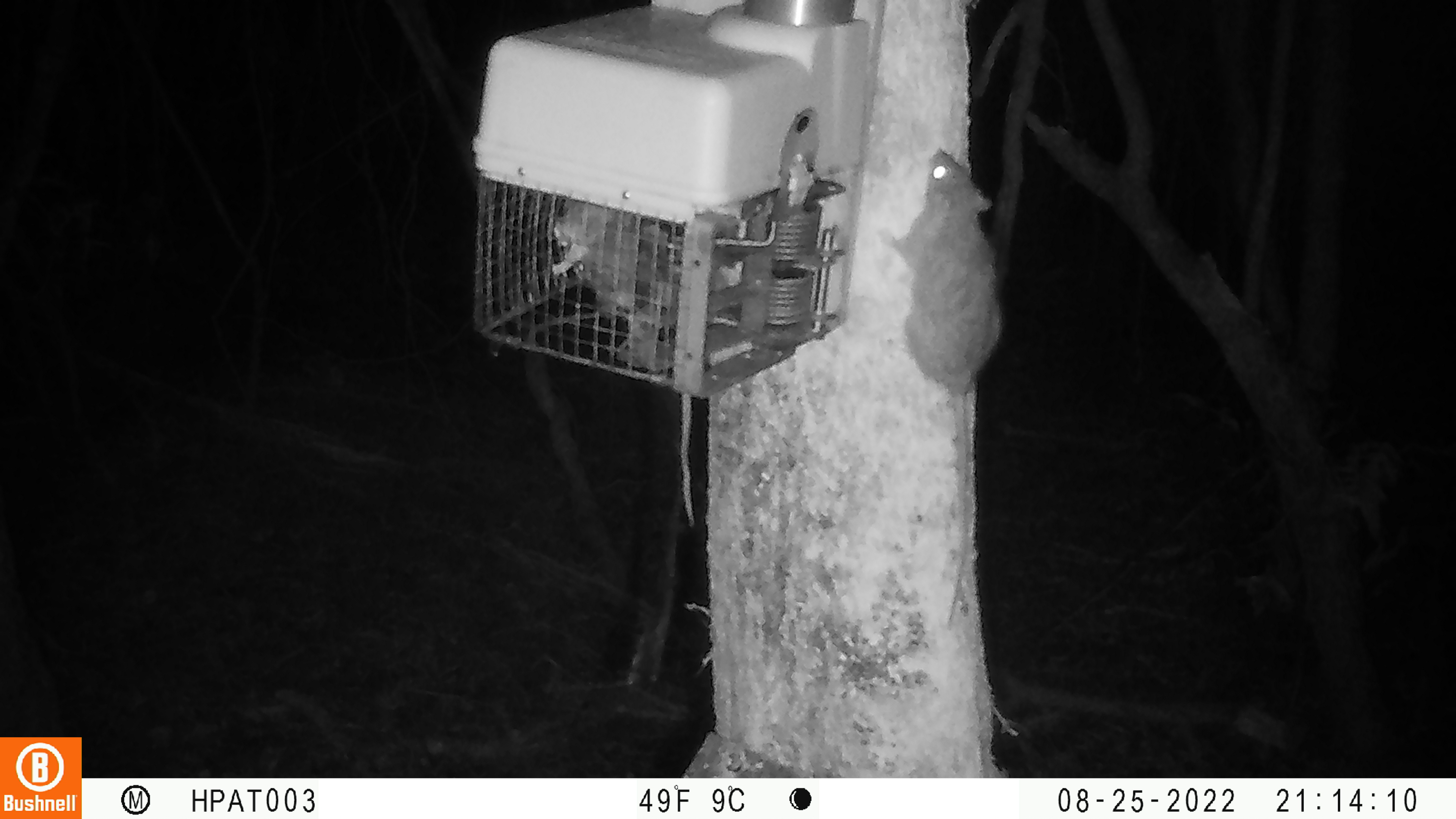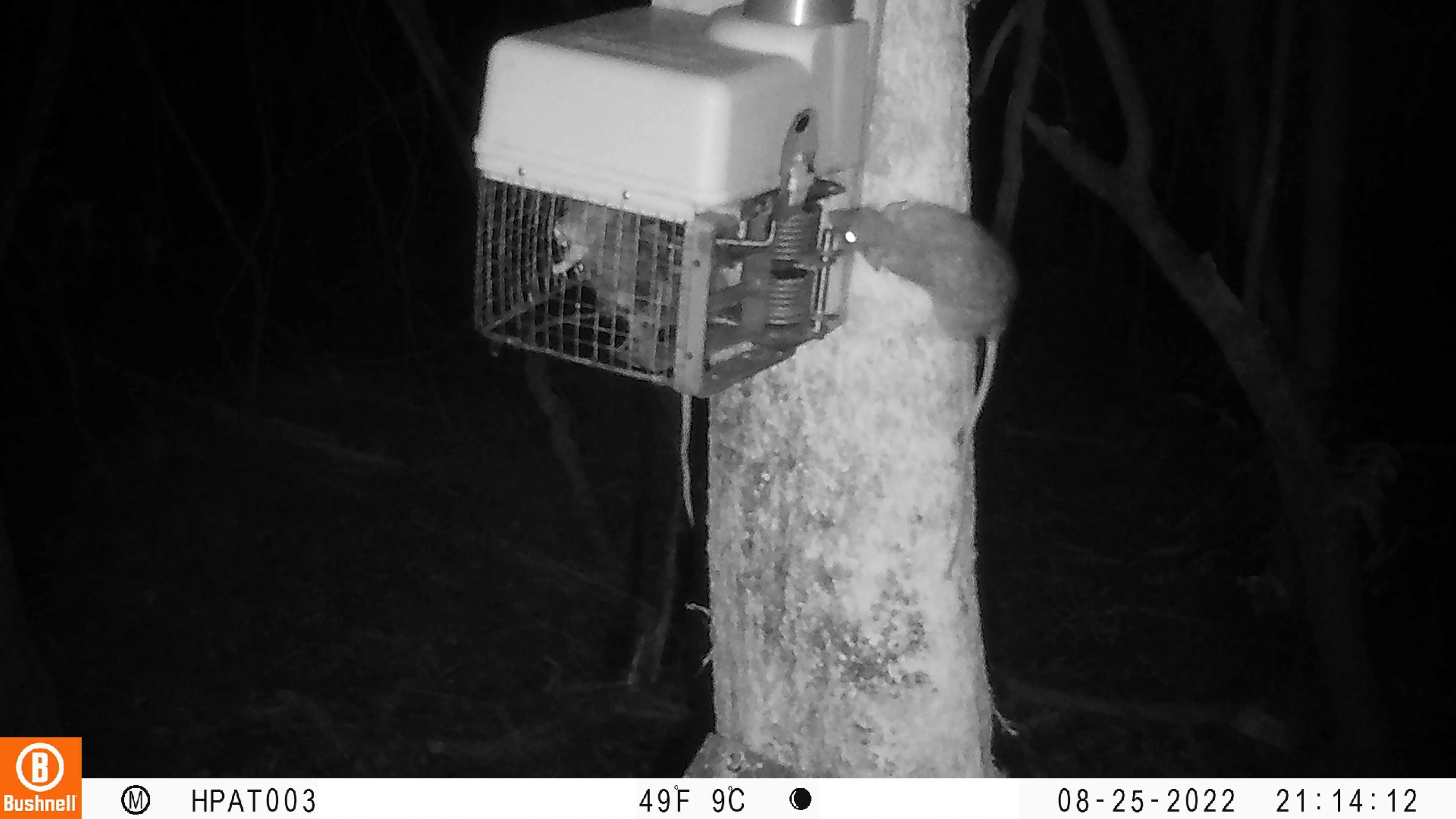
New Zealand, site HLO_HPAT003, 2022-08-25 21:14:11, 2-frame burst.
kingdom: Animalia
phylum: Chordata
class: Mammalia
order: Rodentia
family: Muridae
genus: Rattus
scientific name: Rattus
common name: rat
Rat (Rattus).